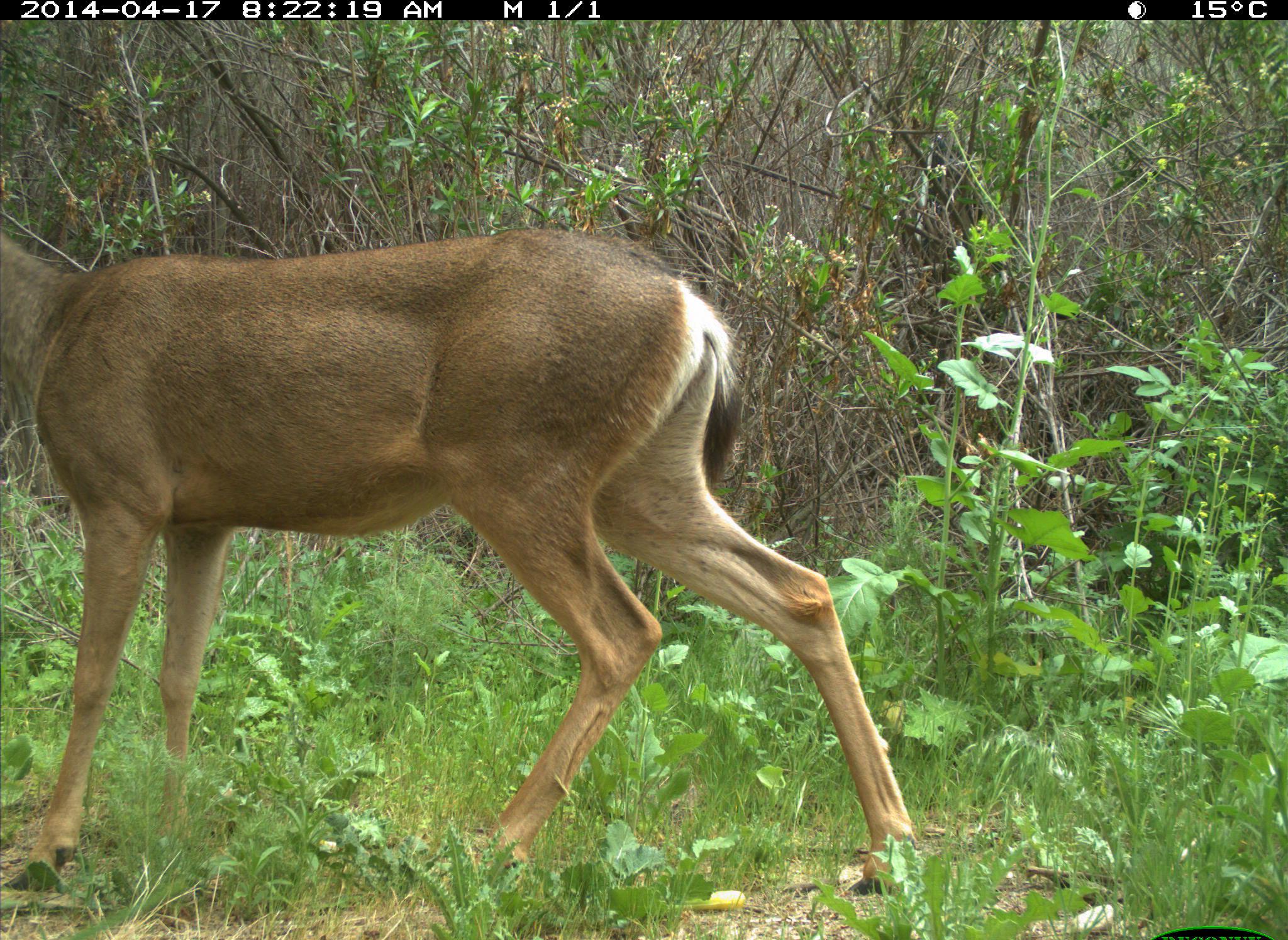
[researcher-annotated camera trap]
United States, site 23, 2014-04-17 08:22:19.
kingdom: Animalia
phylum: Chordata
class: Mammalia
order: Artiodactyla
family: Cervidae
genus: Odocoileus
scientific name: Odocoileus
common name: deer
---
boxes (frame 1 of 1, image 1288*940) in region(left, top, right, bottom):
deer: region(0, 225, 916, 894)